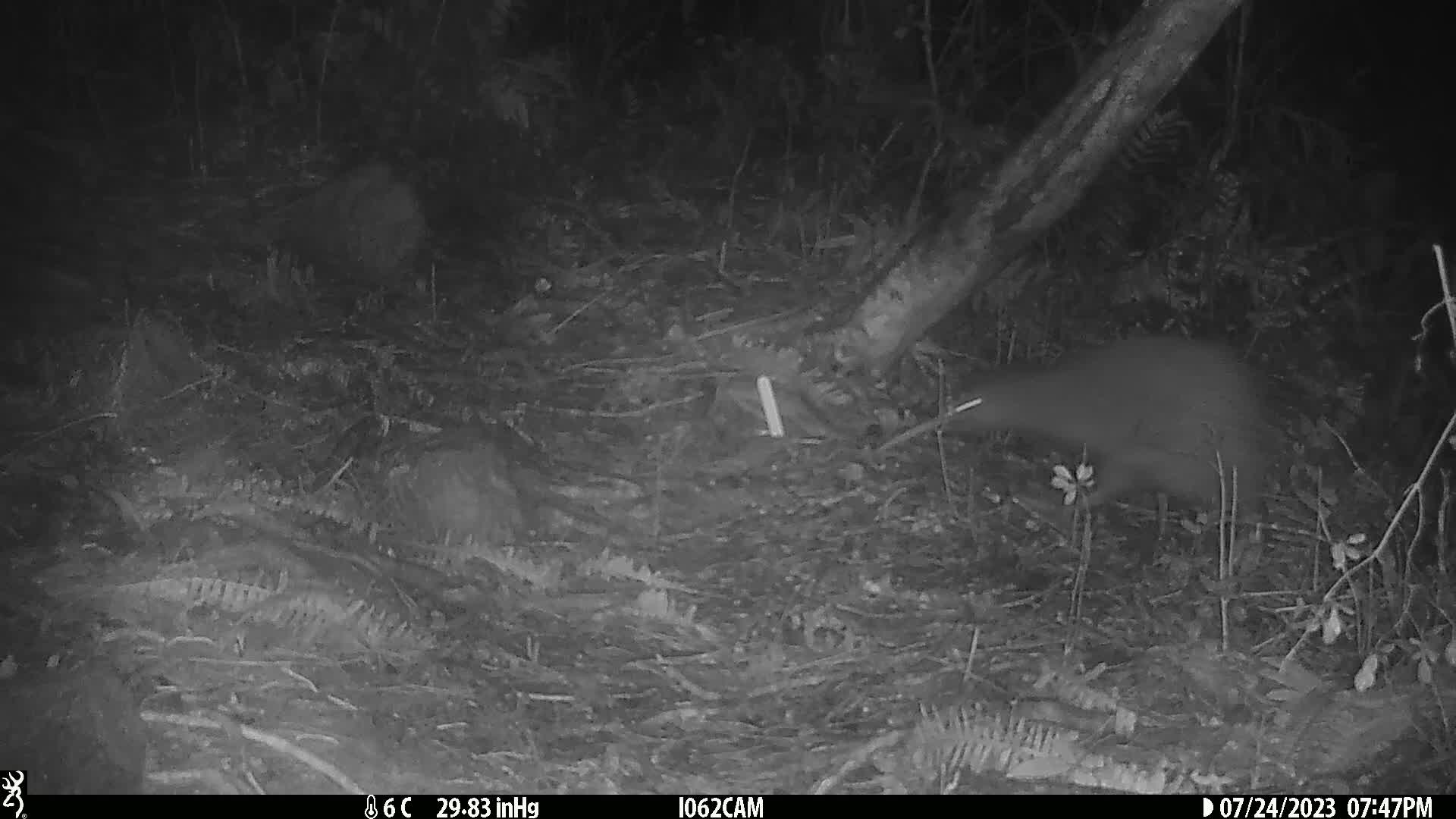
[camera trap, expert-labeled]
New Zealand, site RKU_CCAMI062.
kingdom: Animalia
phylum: Chordata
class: Aves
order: Apterygiformes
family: Apterygidae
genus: Apteryx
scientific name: Apteryx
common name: kiwi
Kiwi (Apteryx).